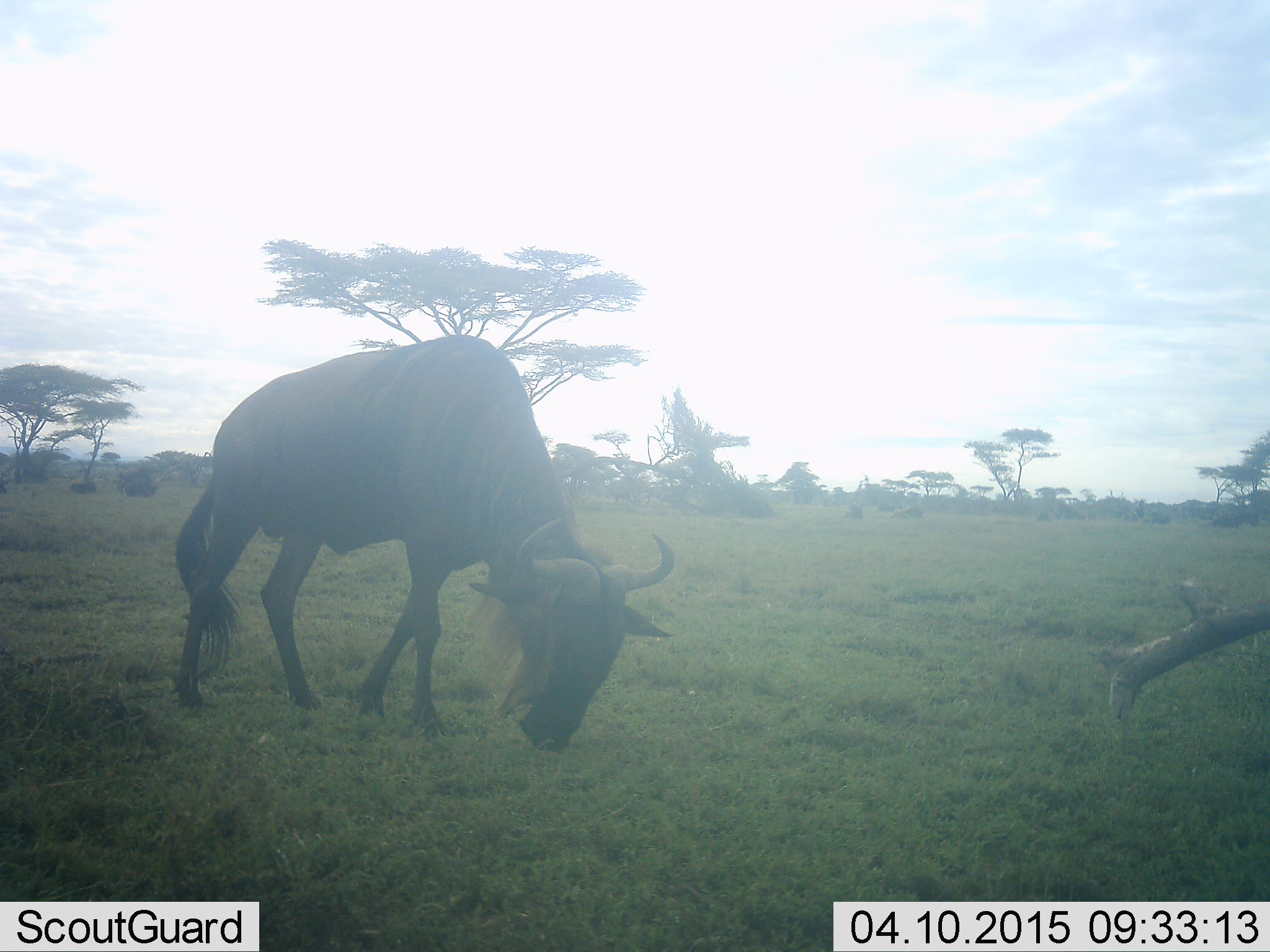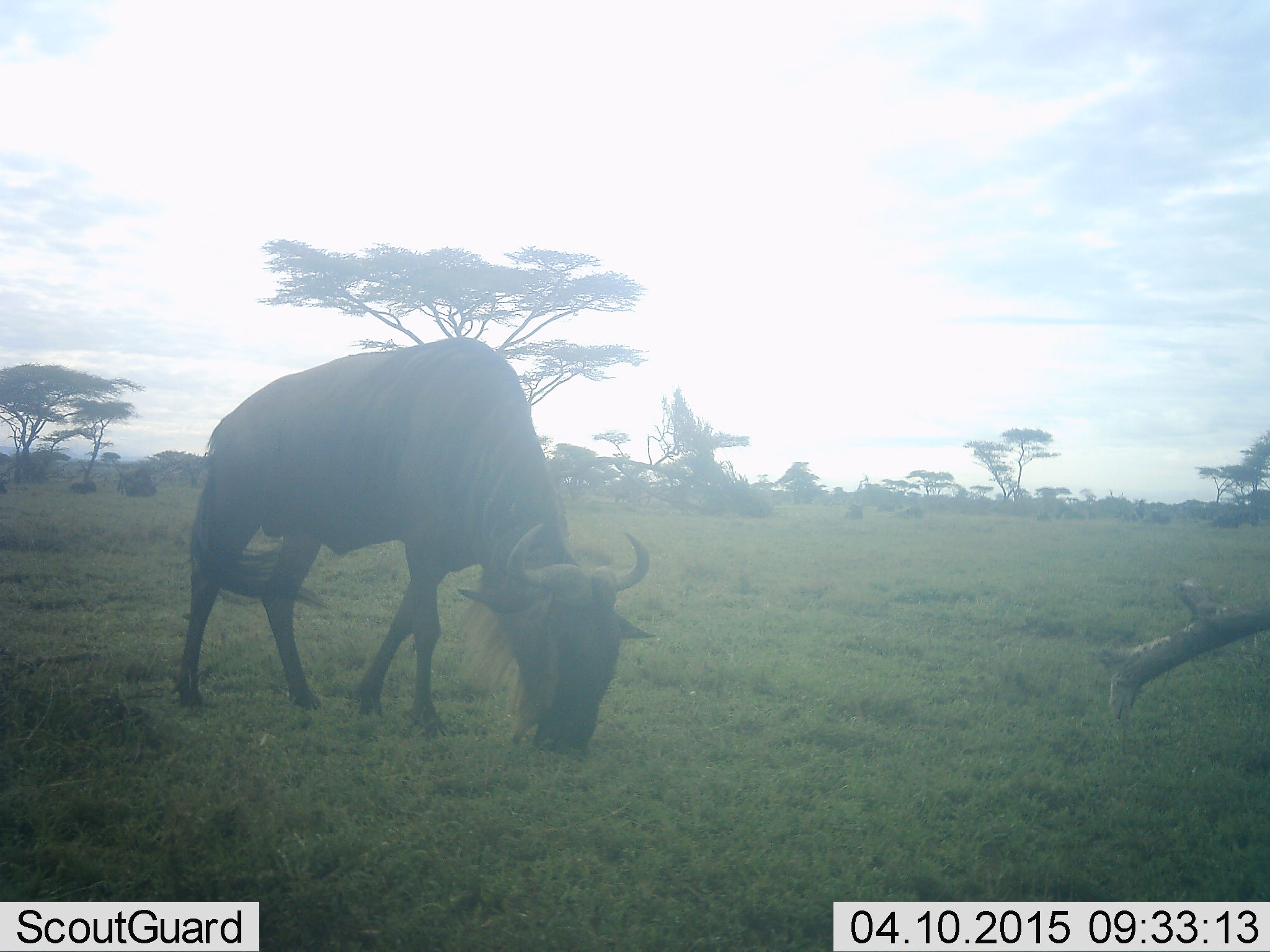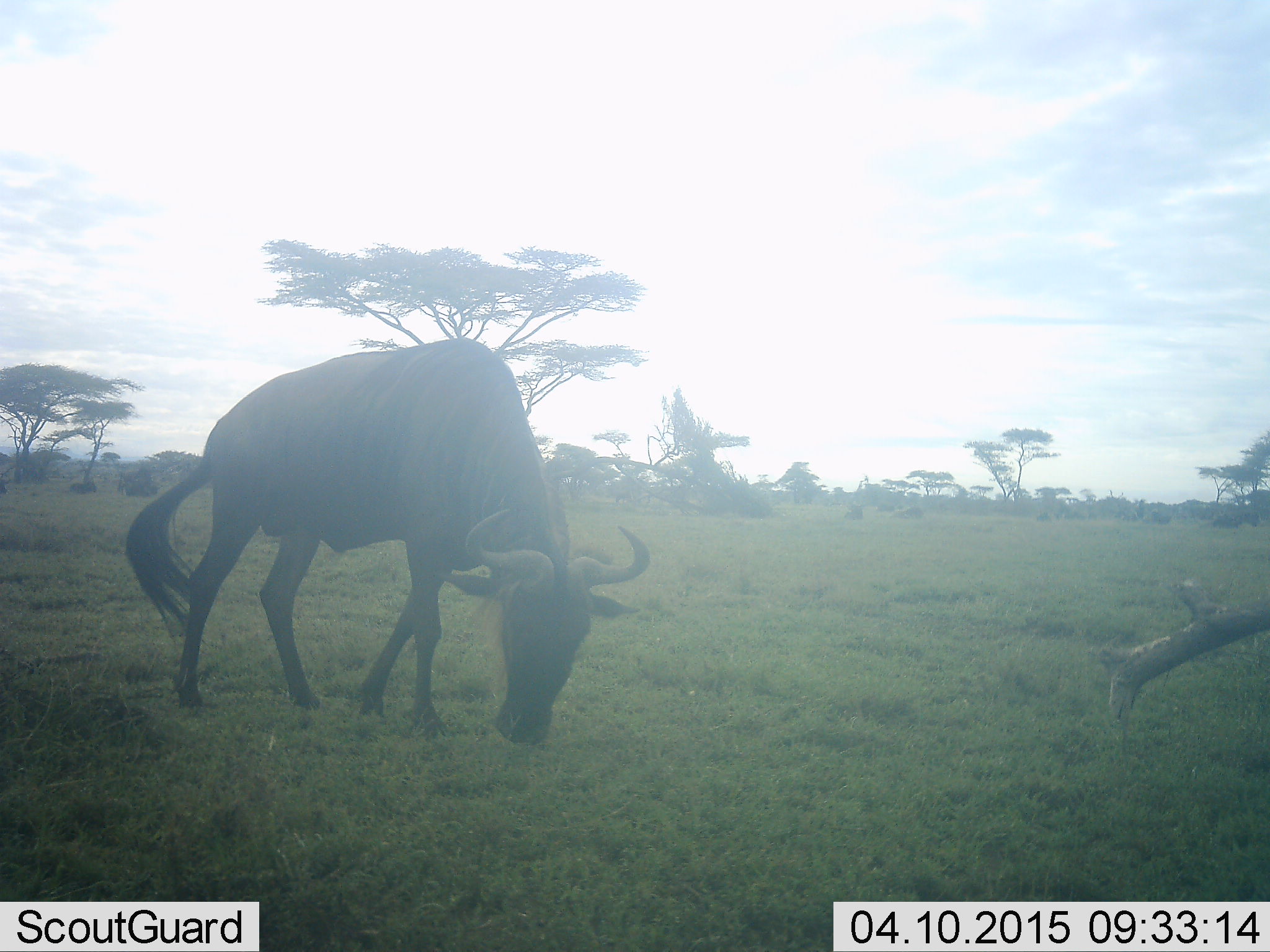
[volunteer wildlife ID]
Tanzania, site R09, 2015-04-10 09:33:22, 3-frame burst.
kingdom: Animalia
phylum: Chordata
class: Mammalia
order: Artiodactyla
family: Bovidae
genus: Connochaetes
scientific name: Connochaetes taurinus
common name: blue wildebeest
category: wildebeest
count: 1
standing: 20%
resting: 10%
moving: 10%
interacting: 0%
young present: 0%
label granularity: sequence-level